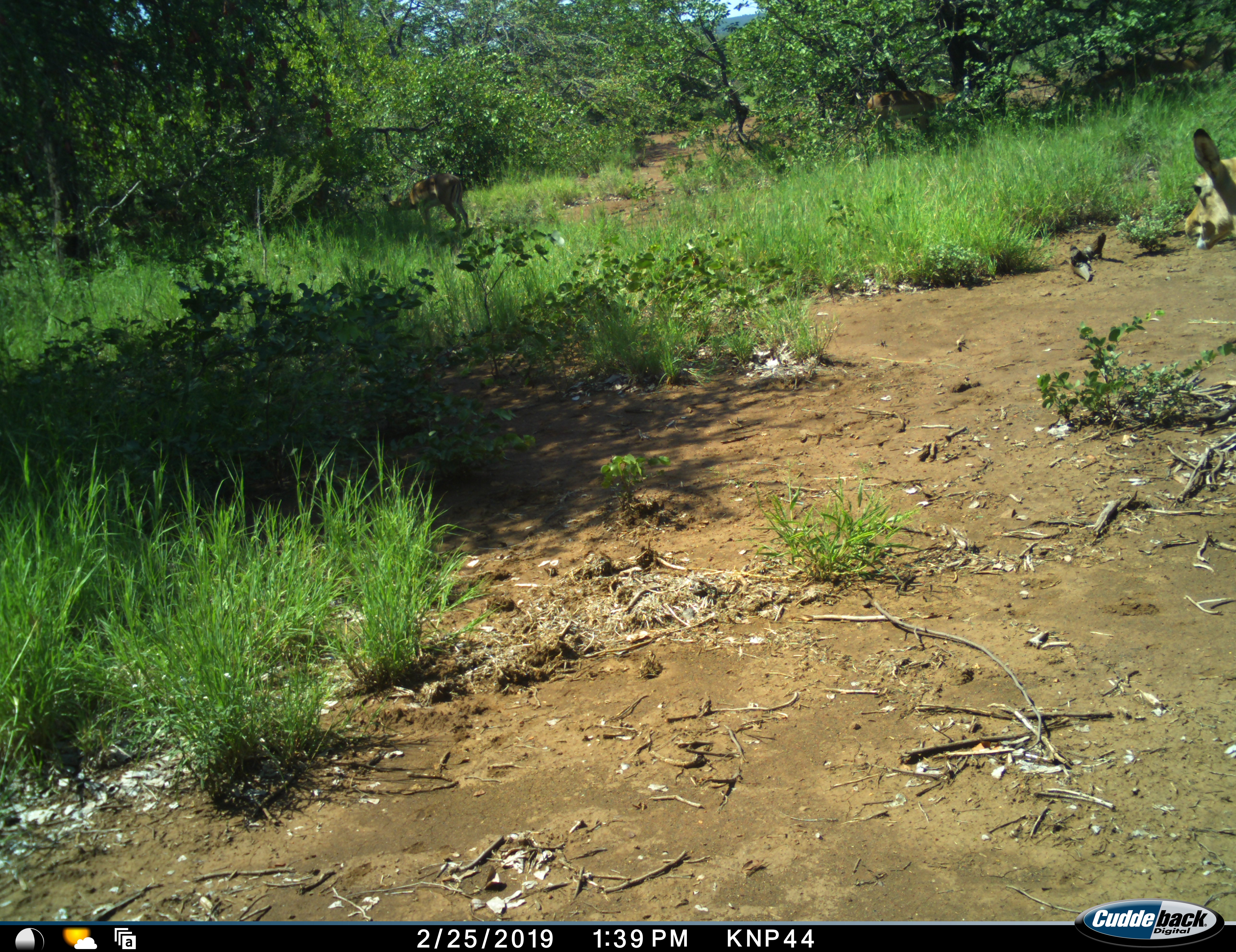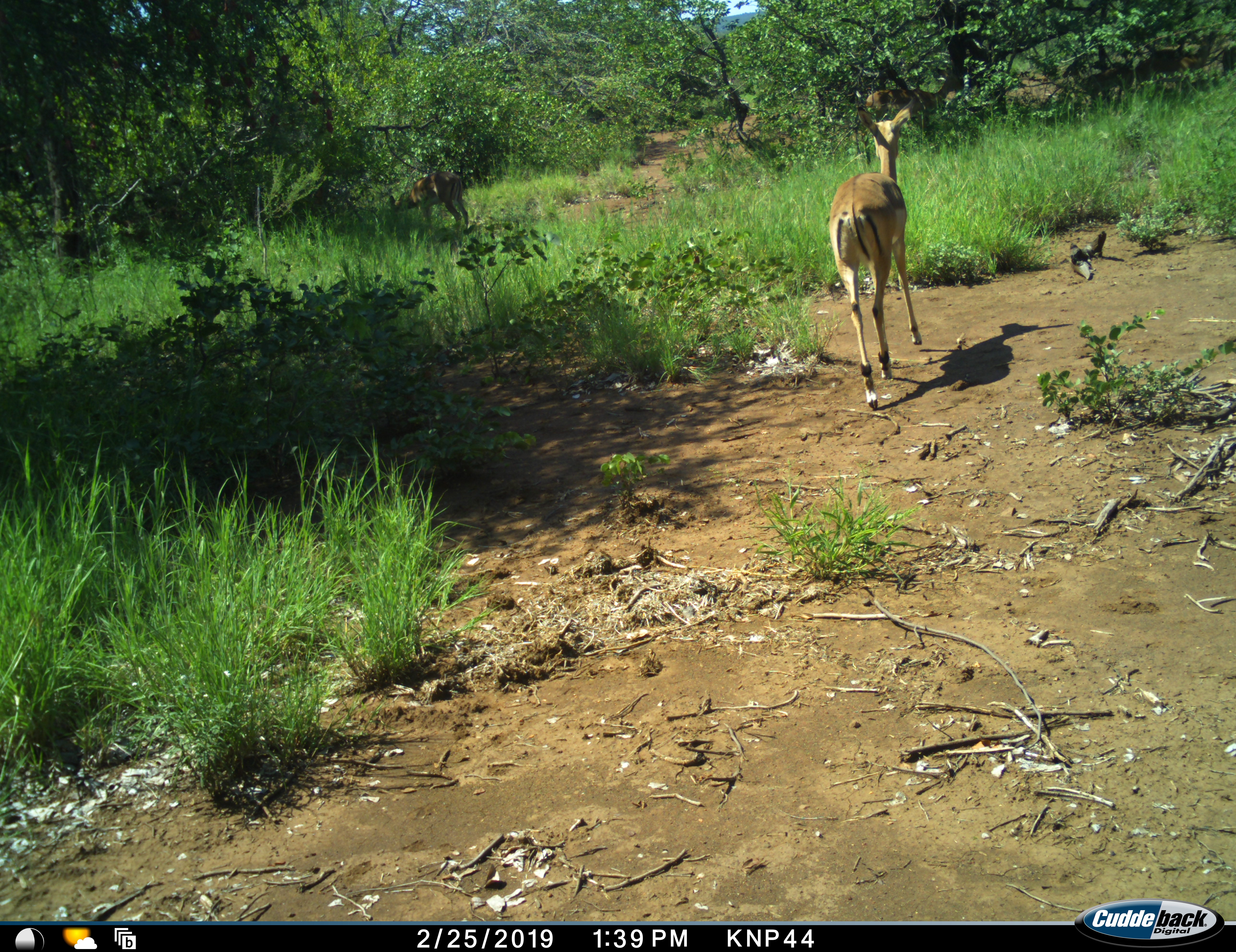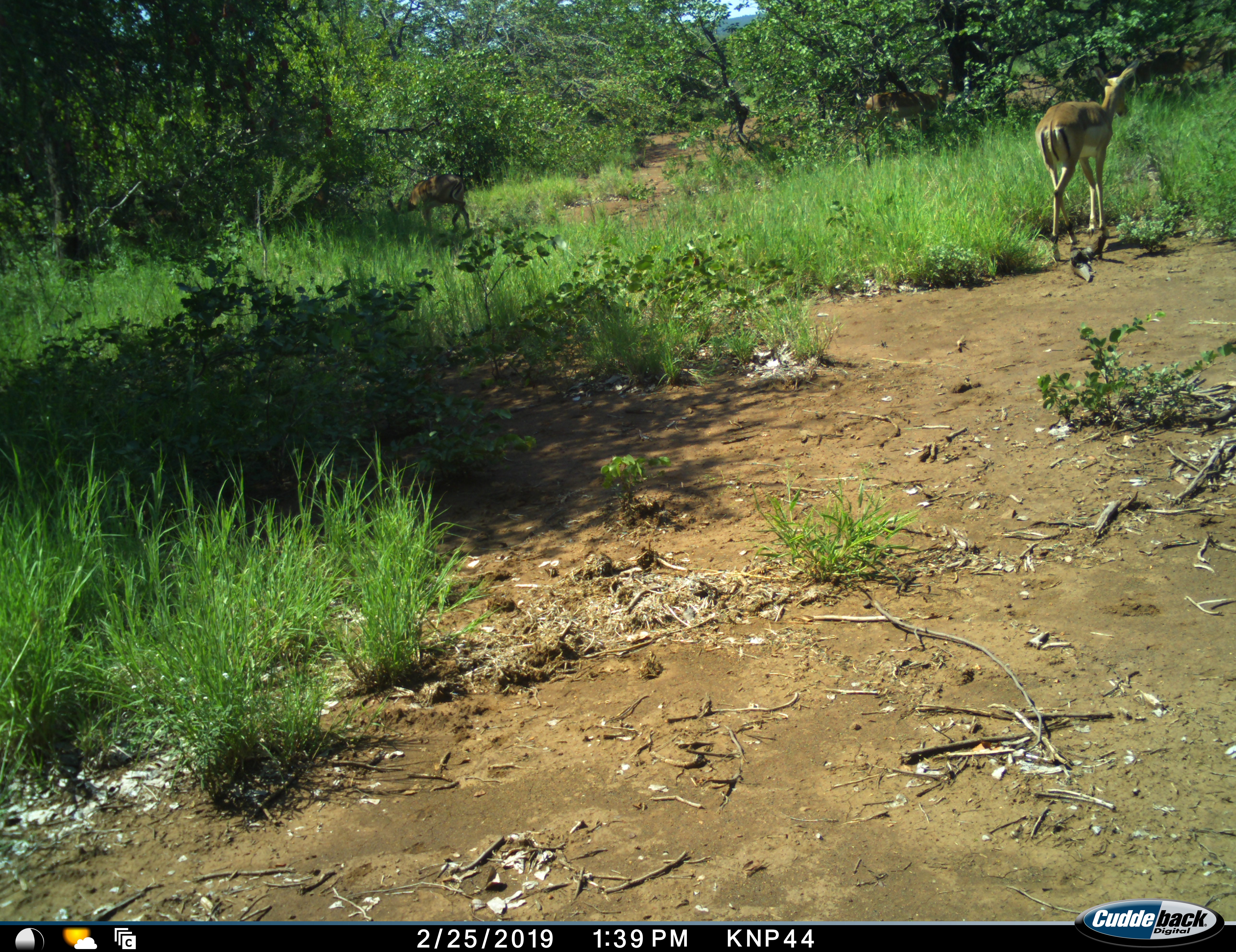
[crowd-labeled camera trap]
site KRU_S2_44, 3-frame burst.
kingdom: Animalia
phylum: Chordata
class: Mammalia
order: Artiodactyla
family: Bovidae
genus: Aepyceros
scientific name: Aepyceros melampus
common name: impala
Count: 3.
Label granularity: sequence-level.